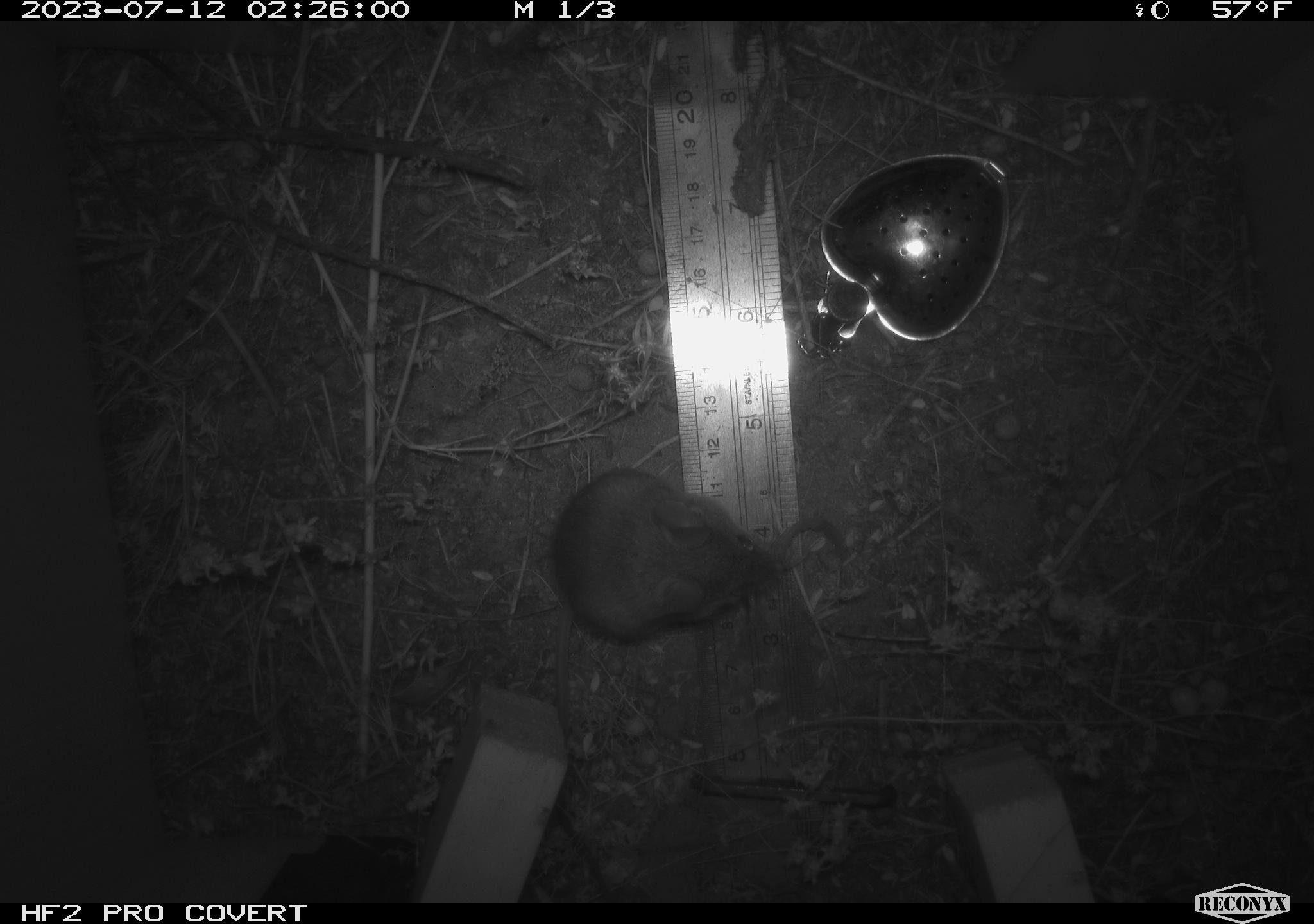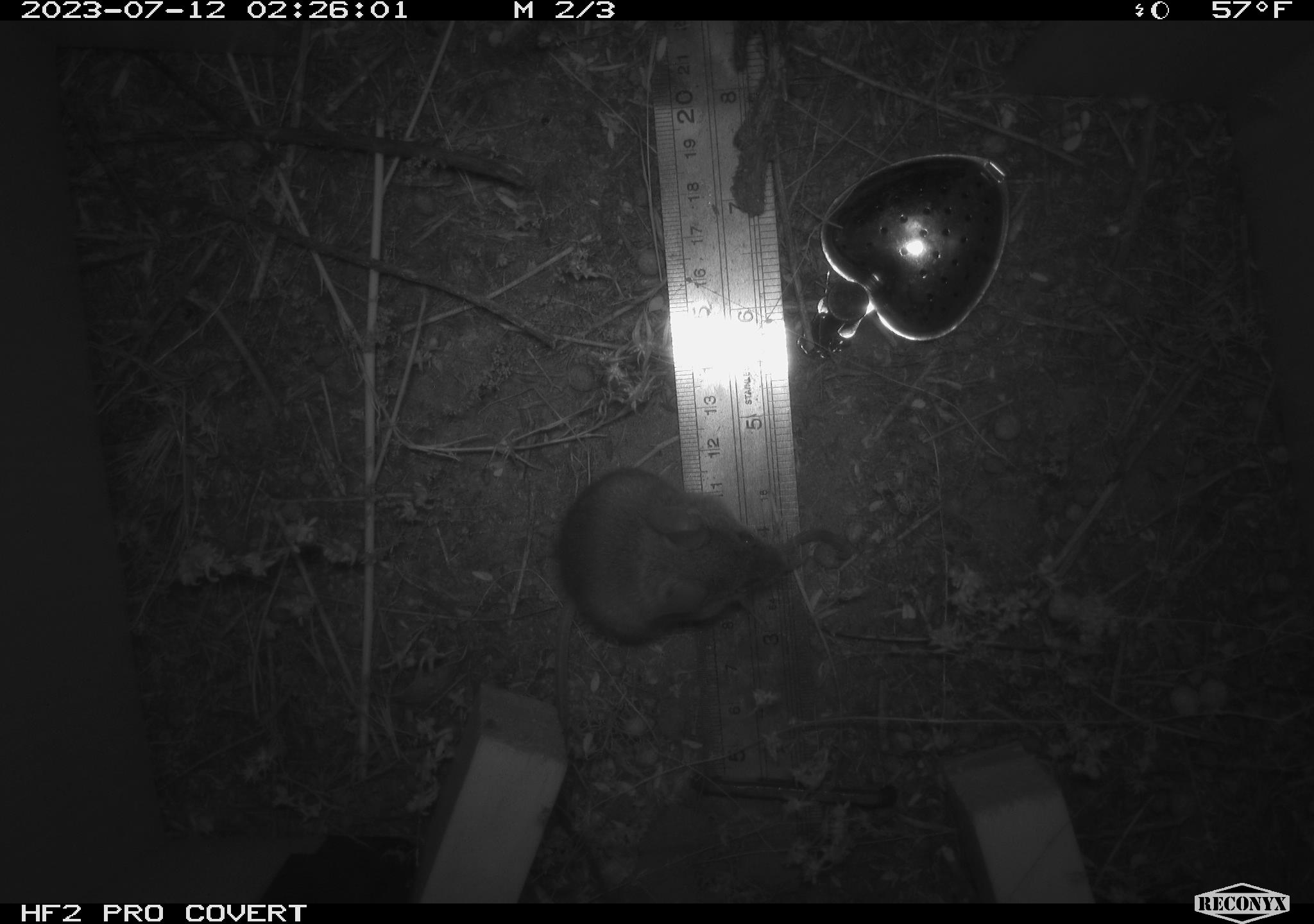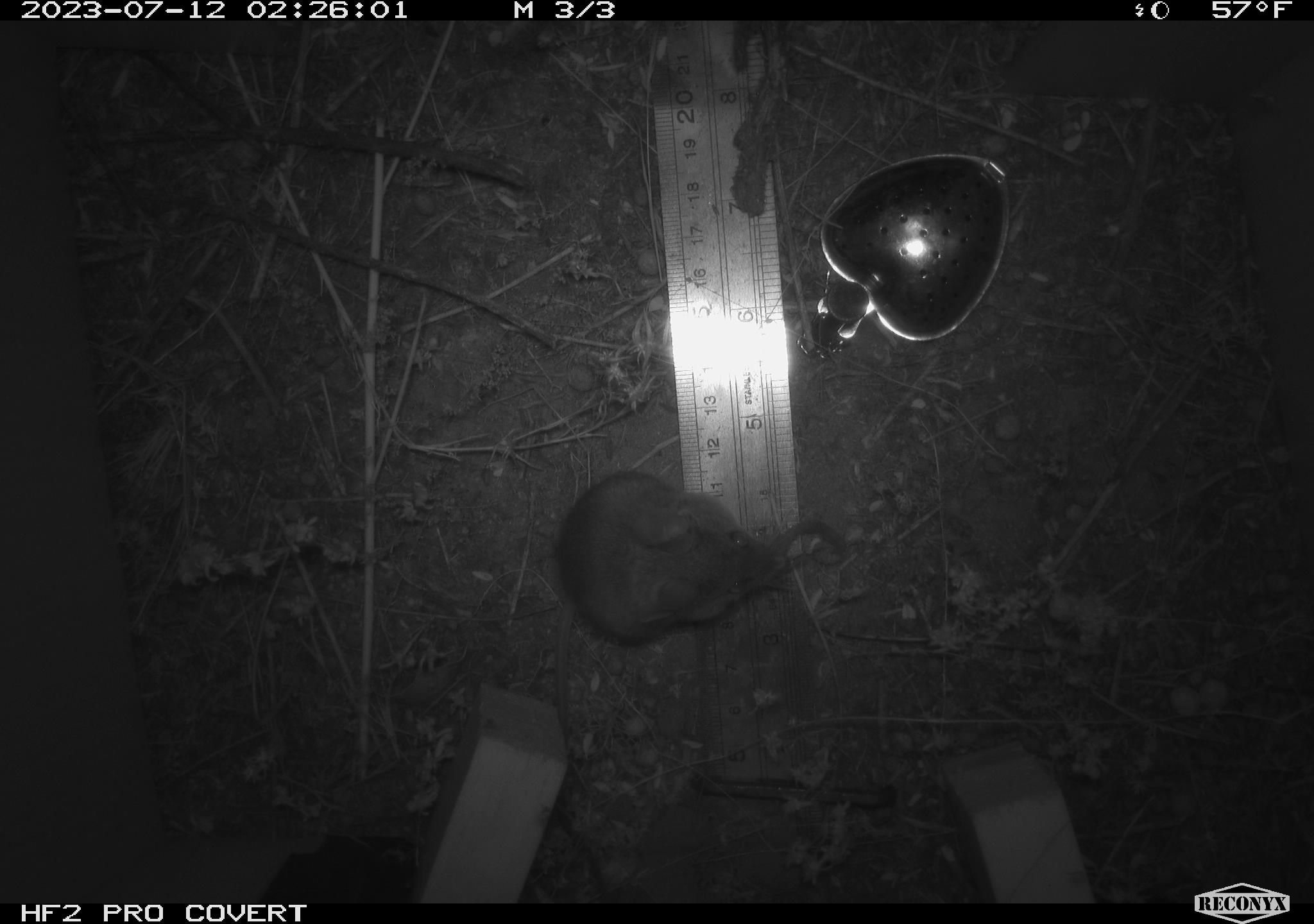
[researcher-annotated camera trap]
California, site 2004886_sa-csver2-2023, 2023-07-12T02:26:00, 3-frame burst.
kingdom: Animalia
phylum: Chordata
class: Mammalia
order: Rodentia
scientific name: Rodentia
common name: mouse species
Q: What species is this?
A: Mouse species (Rodentia).